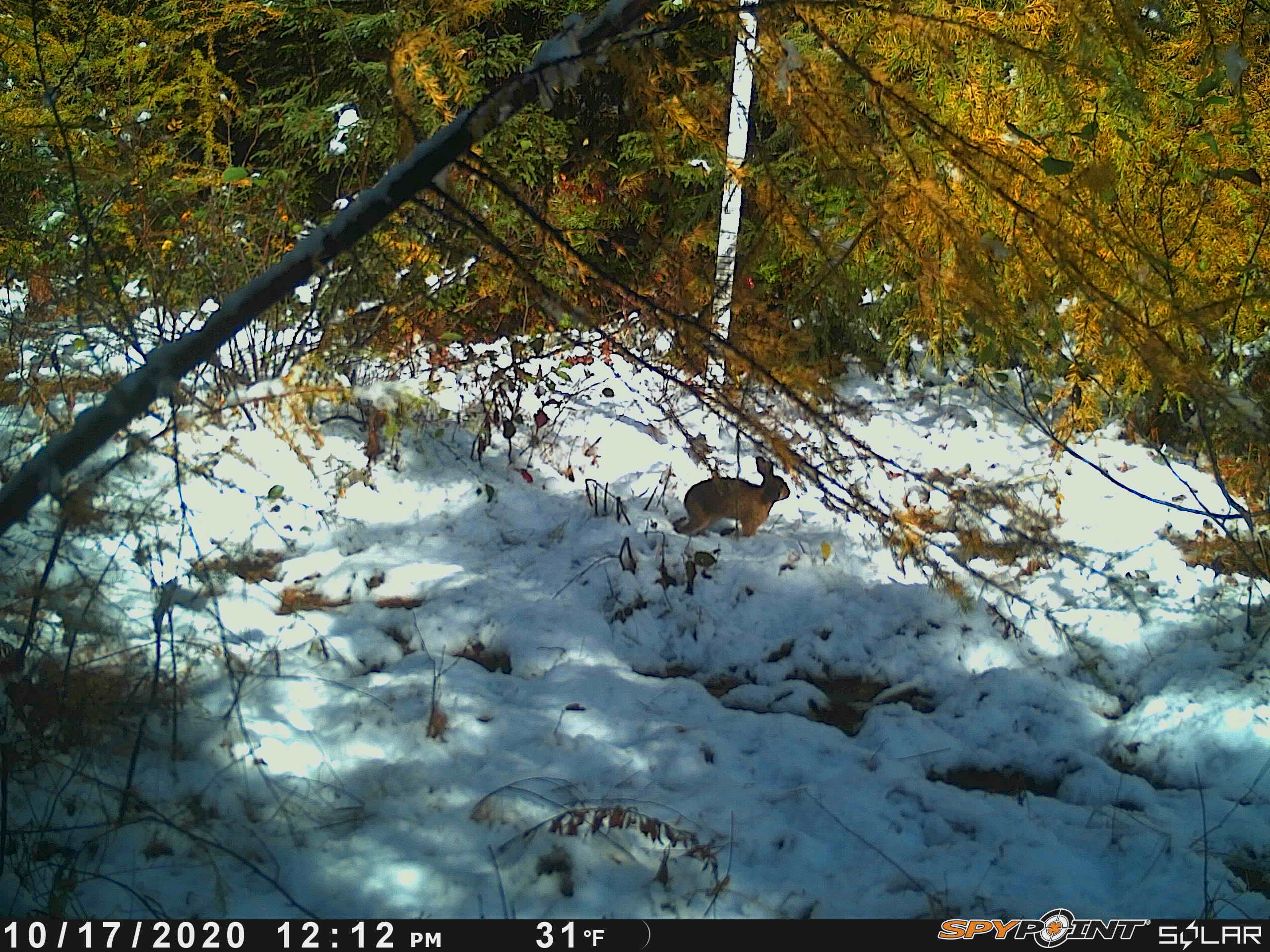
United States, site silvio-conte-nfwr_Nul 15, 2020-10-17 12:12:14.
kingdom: Animalia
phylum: Chordata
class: Mammalia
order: Lagomorpha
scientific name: Lagomorpha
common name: rabbit or hare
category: rabbit or hare sp.